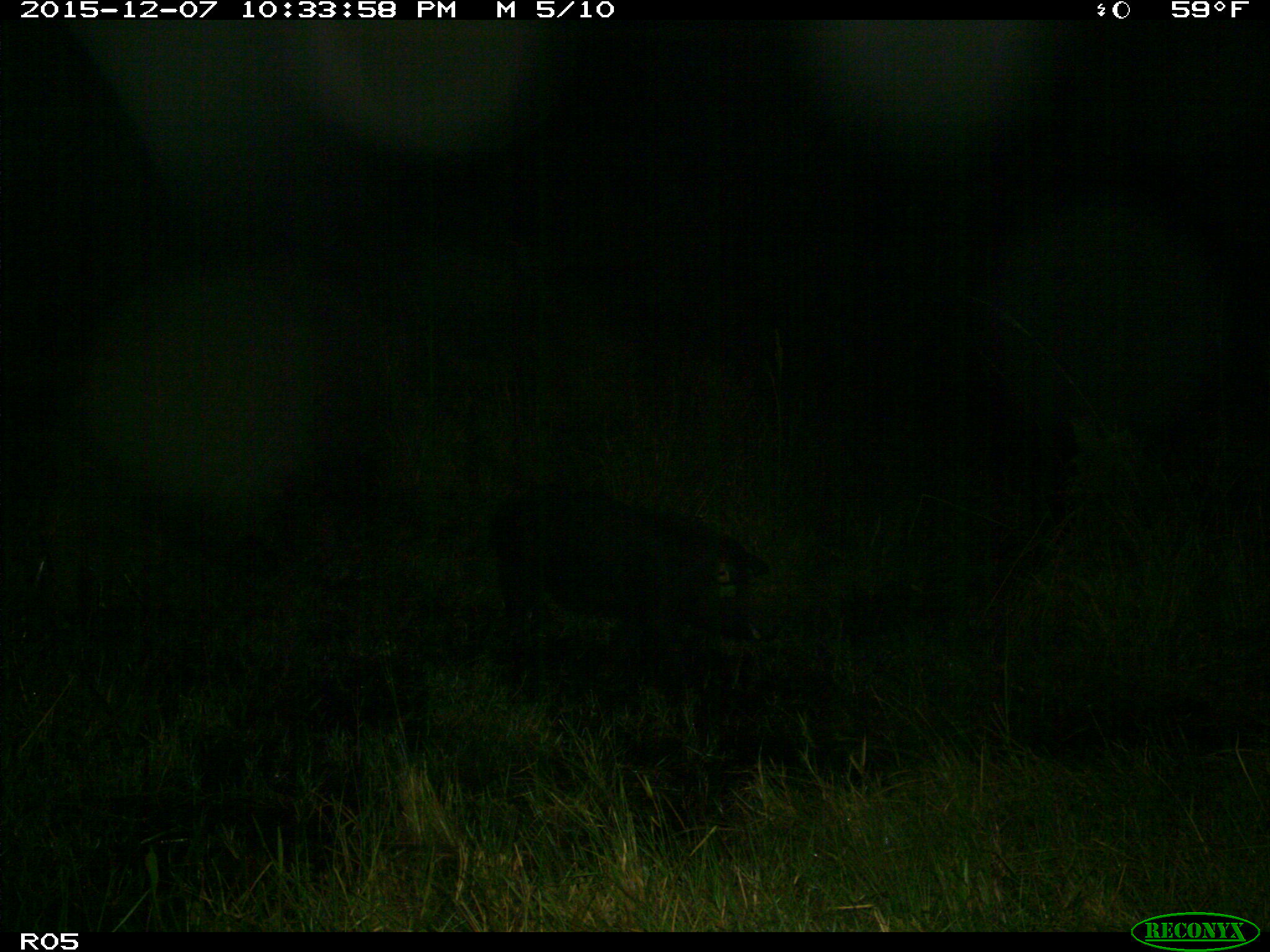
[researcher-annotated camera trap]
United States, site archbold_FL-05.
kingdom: Animalia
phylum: Chordata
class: Mammalia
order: Artiodactyla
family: Suidae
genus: Sus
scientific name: Sus scrofa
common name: wild boar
Sus scrofa (wild boar).